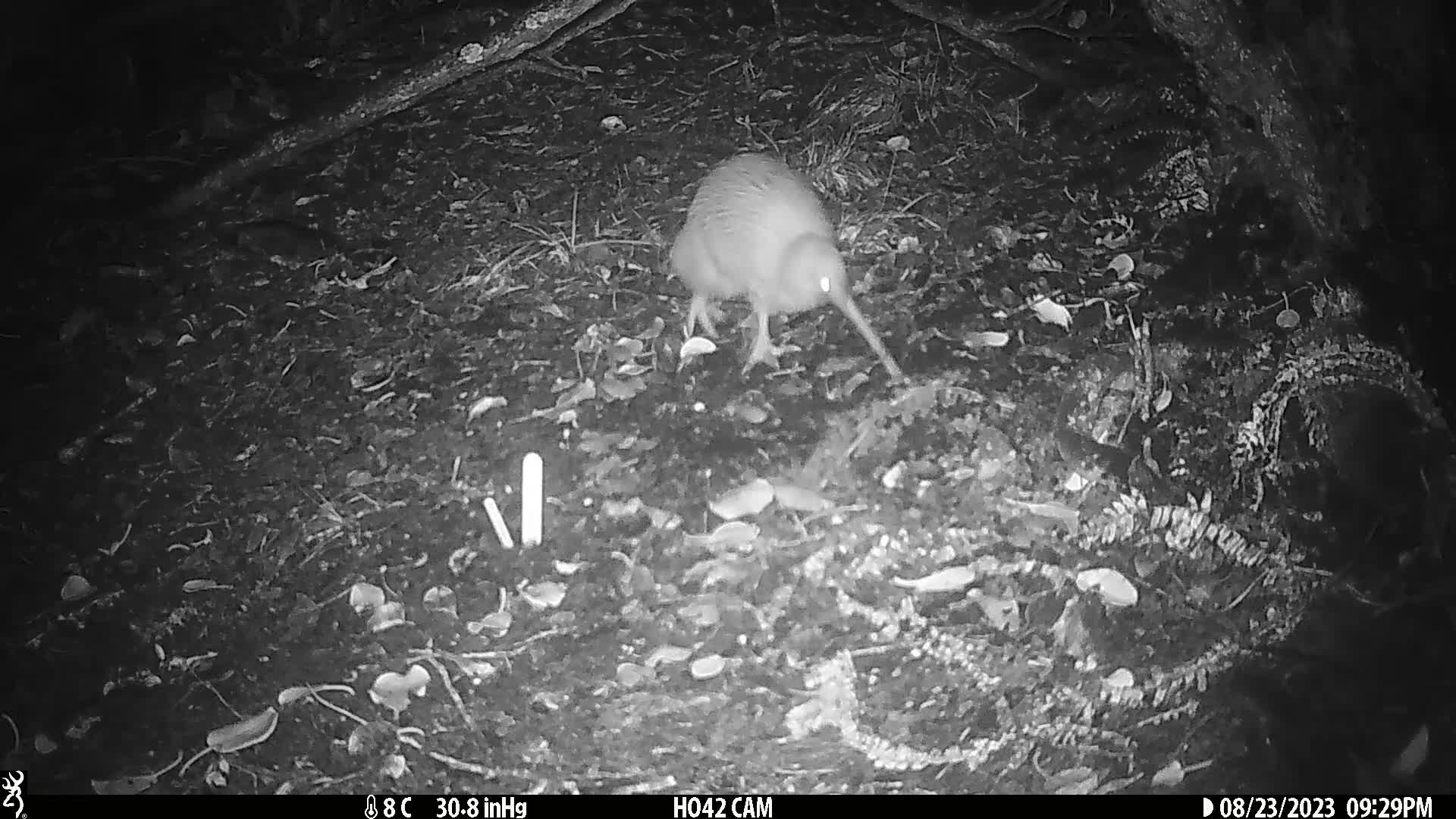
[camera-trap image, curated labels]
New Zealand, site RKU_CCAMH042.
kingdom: Animalia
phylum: Chordata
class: Aves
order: Apterygiformes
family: Apterygidae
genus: Apteryx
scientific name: Apteryx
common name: kiwi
Kiwi (Apteryx).